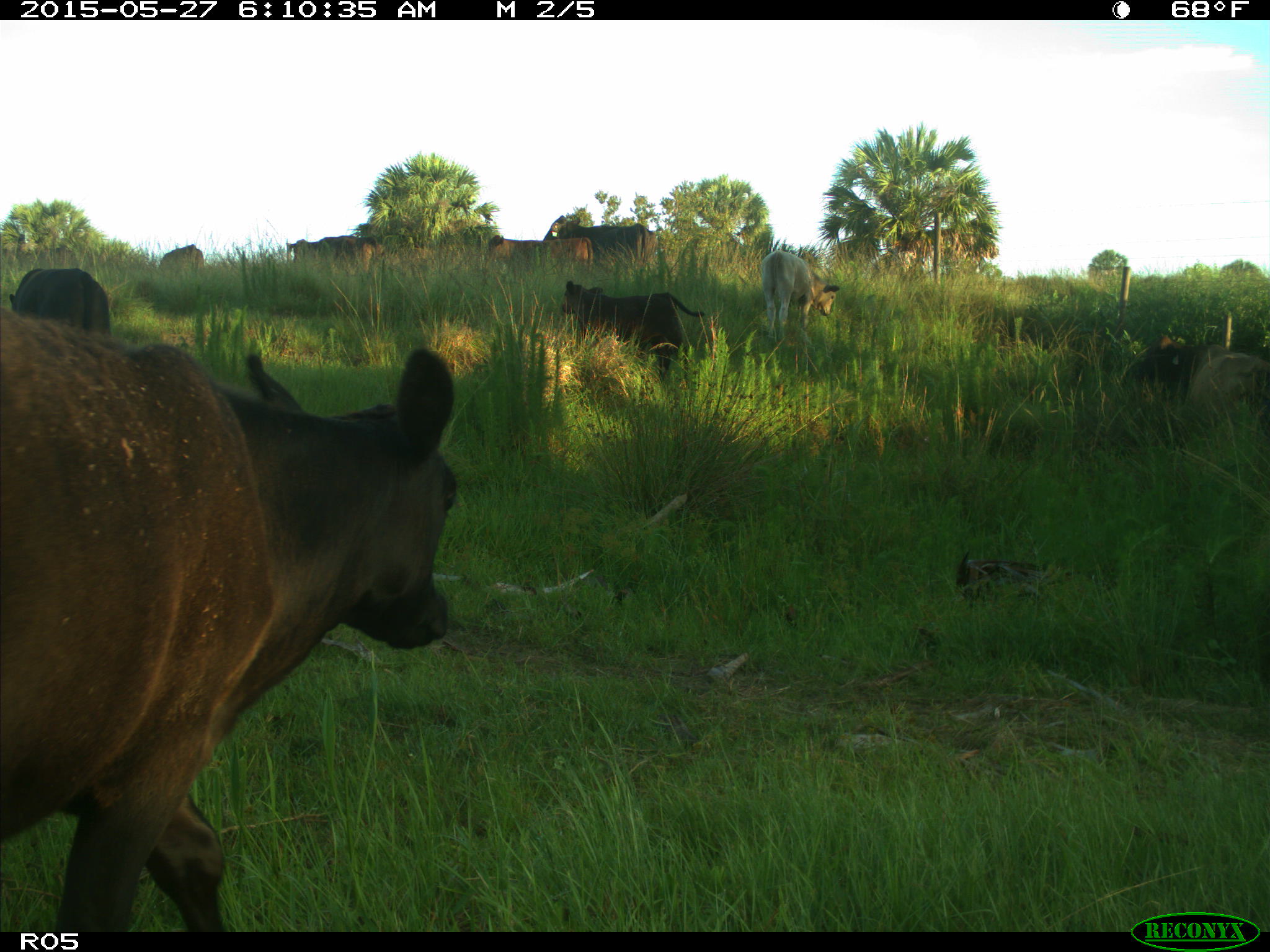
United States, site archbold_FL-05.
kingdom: Animalia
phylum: Chordata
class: Mammalia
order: Artiodactyla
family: Bovidae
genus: Bos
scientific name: Bos taurus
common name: domestic cow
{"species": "Bos taurus (domestic cow)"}